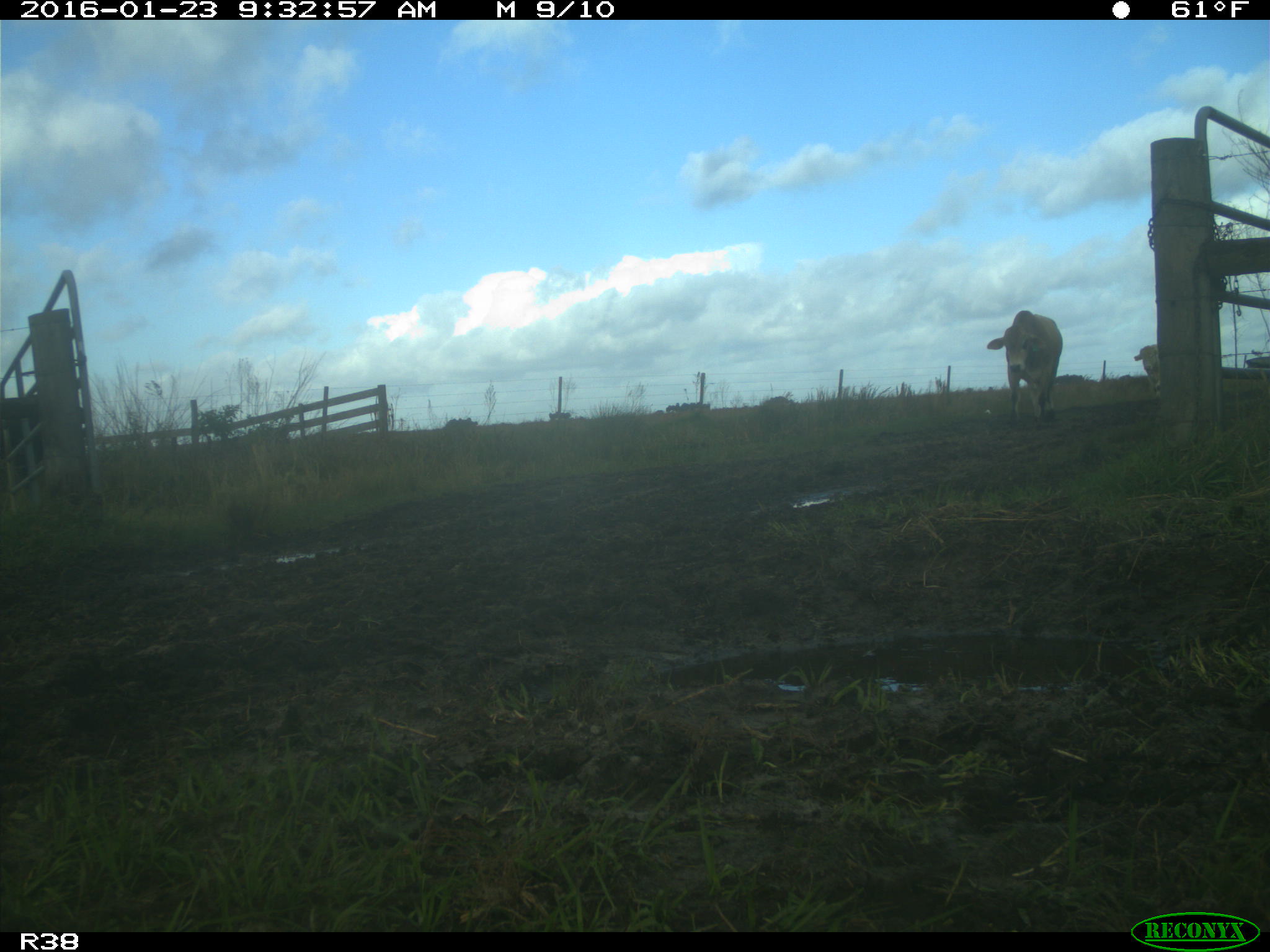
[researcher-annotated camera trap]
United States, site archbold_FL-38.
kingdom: Animalia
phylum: Chordata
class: Mammalia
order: Artiodactyla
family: Bovidae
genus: Bos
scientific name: Bos taurus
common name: domestic cow